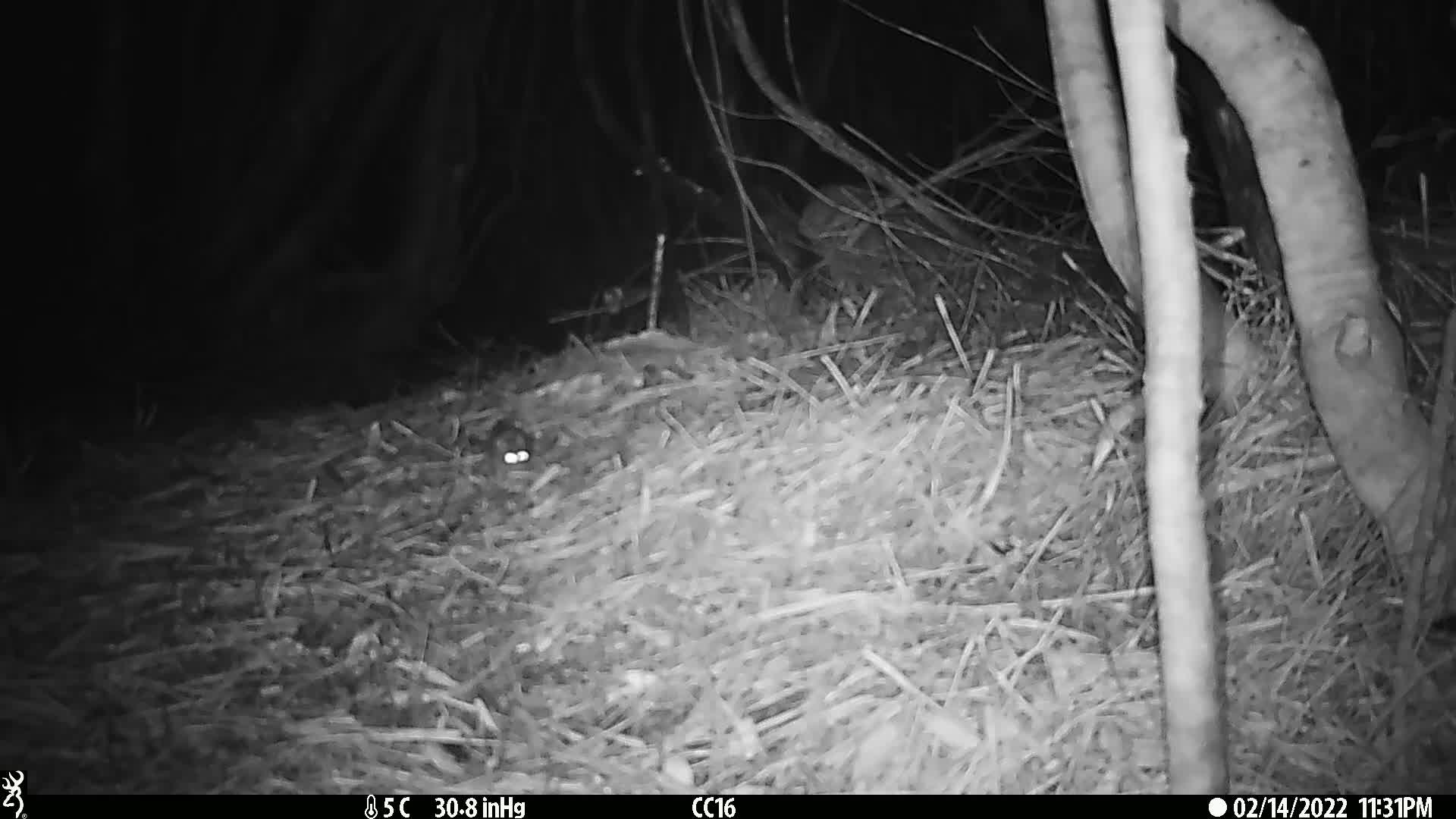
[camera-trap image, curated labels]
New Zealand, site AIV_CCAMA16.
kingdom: Animalia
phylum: Chordata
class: Mammalia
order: Rodentia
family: Muridae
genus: Mus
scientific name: Mus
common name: mouse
Mouse (Mus).